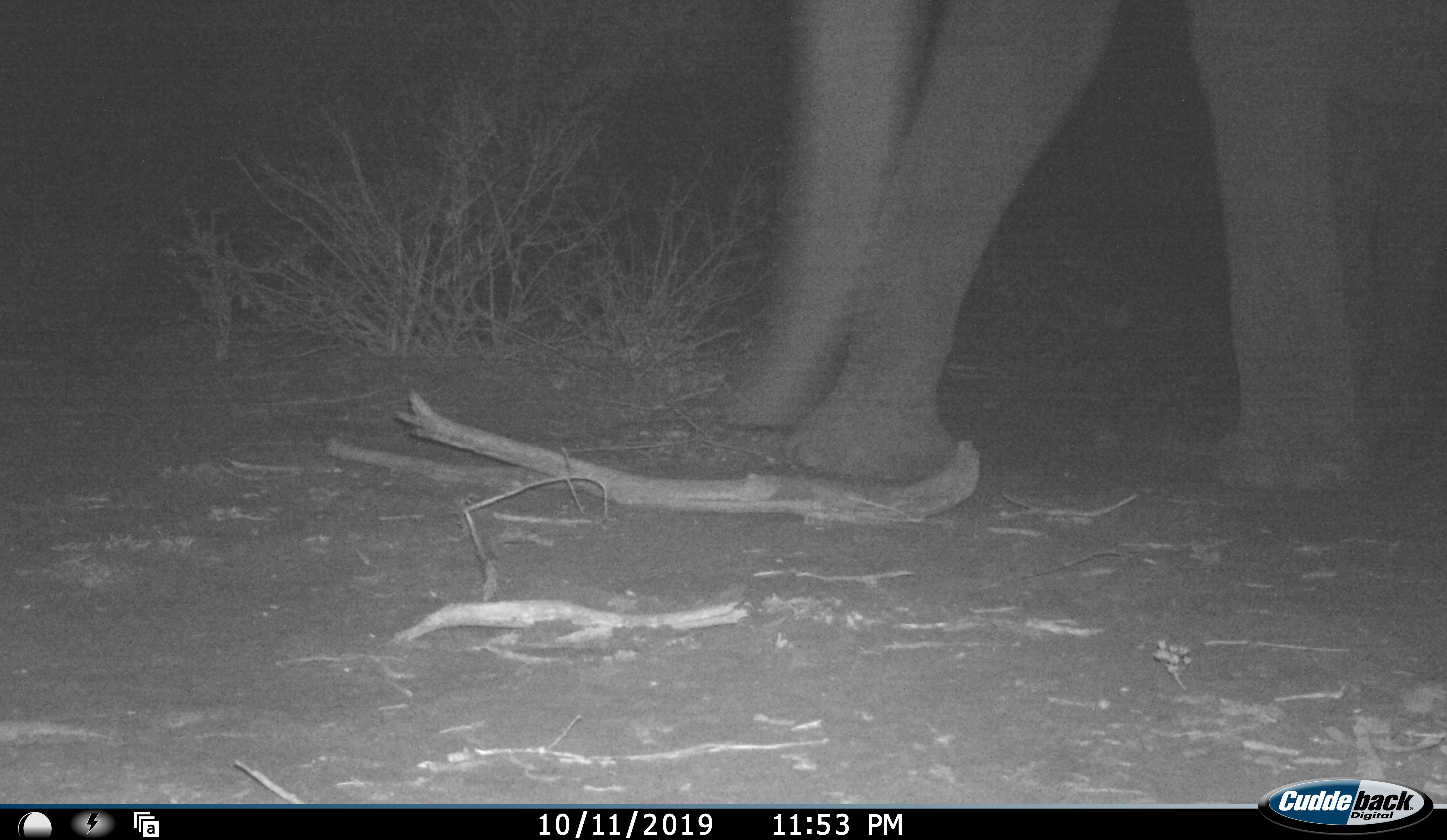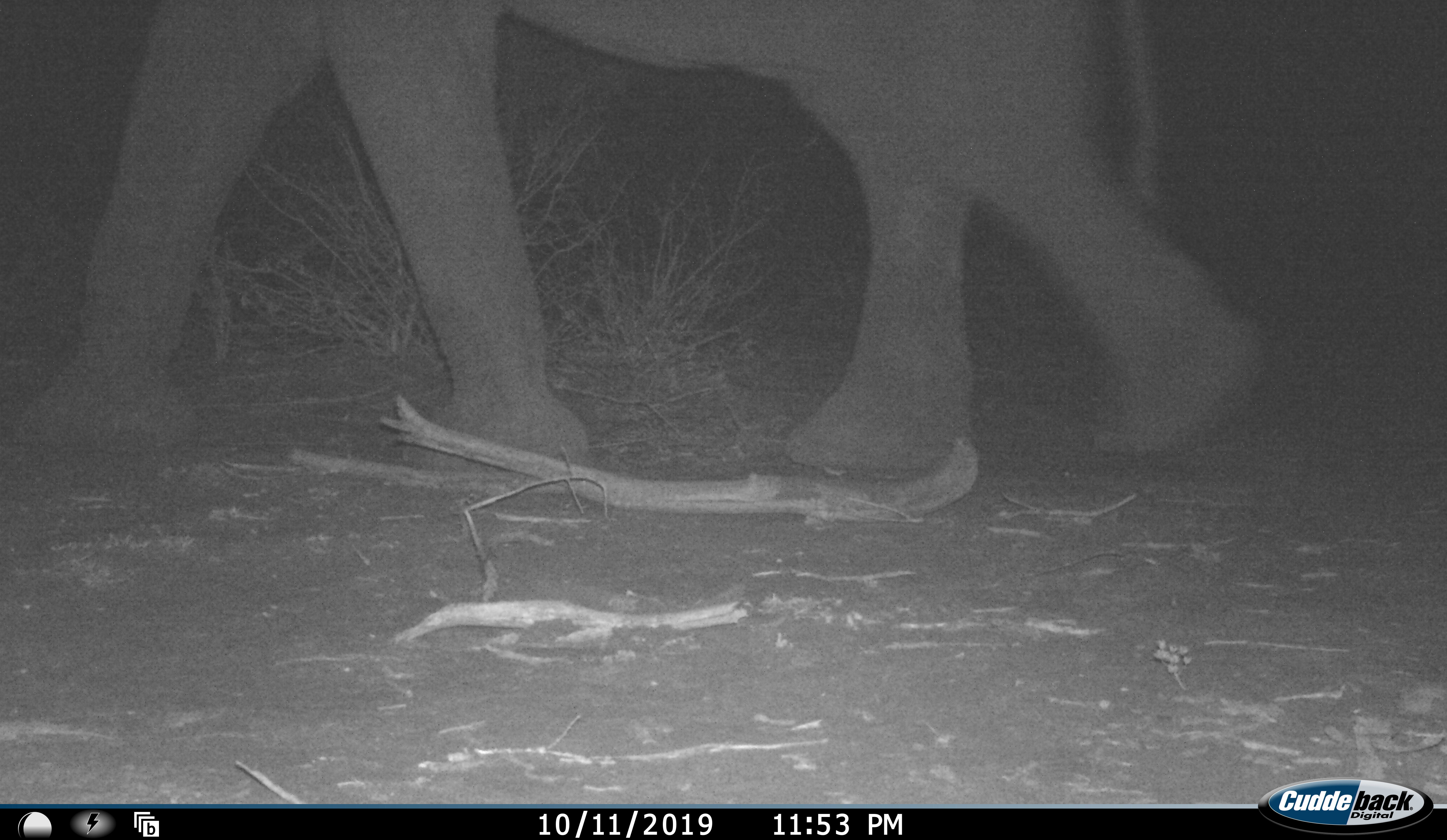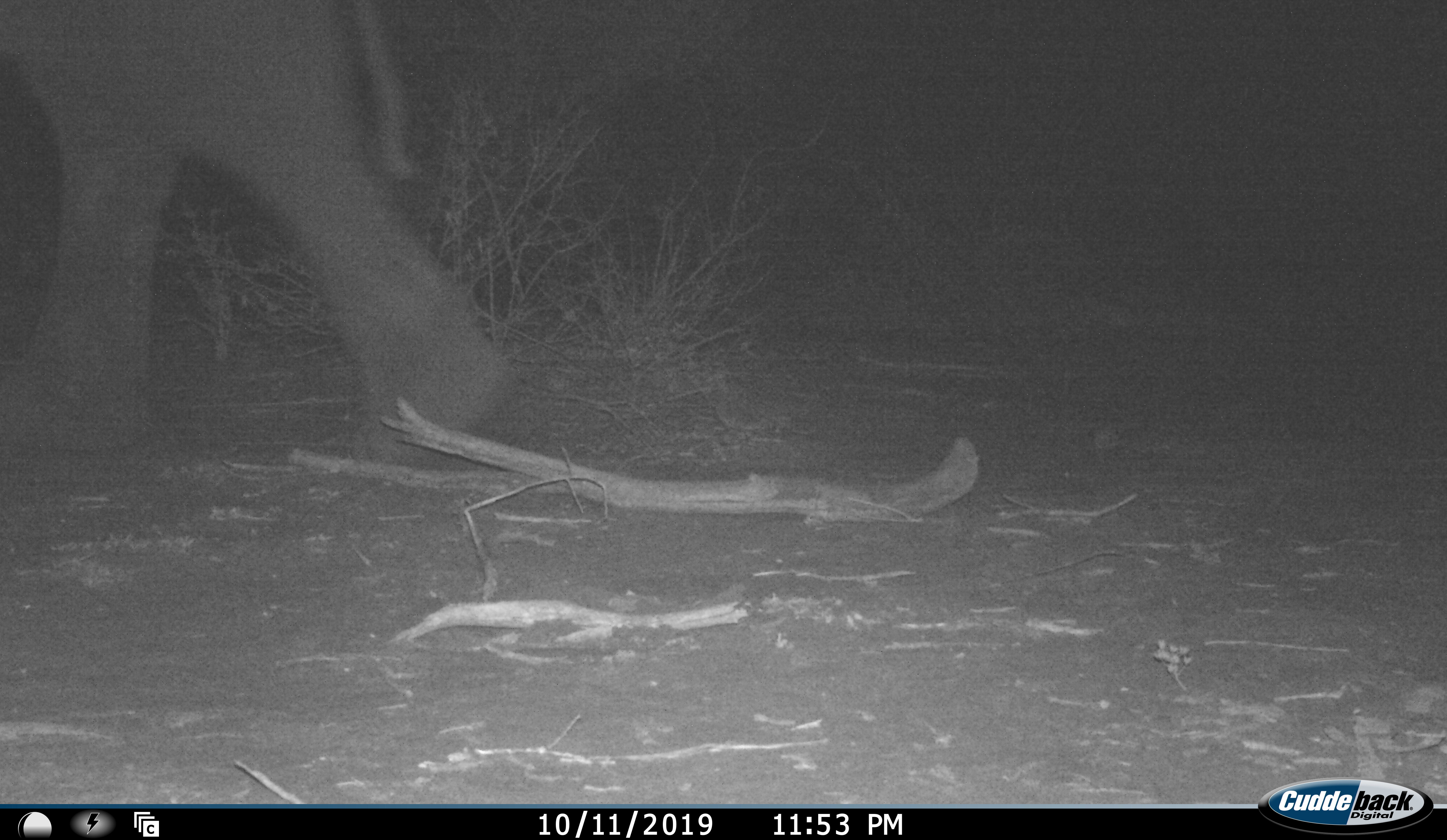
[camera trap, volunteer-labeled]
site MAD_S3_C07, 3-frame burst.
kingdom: Animalia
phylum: Chordata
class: Mammalia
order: Proboscidea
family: Elephantidae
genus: Loxodonta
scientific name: Loxodonta africana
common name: african bush elephant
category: elephant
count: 1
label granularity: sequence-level